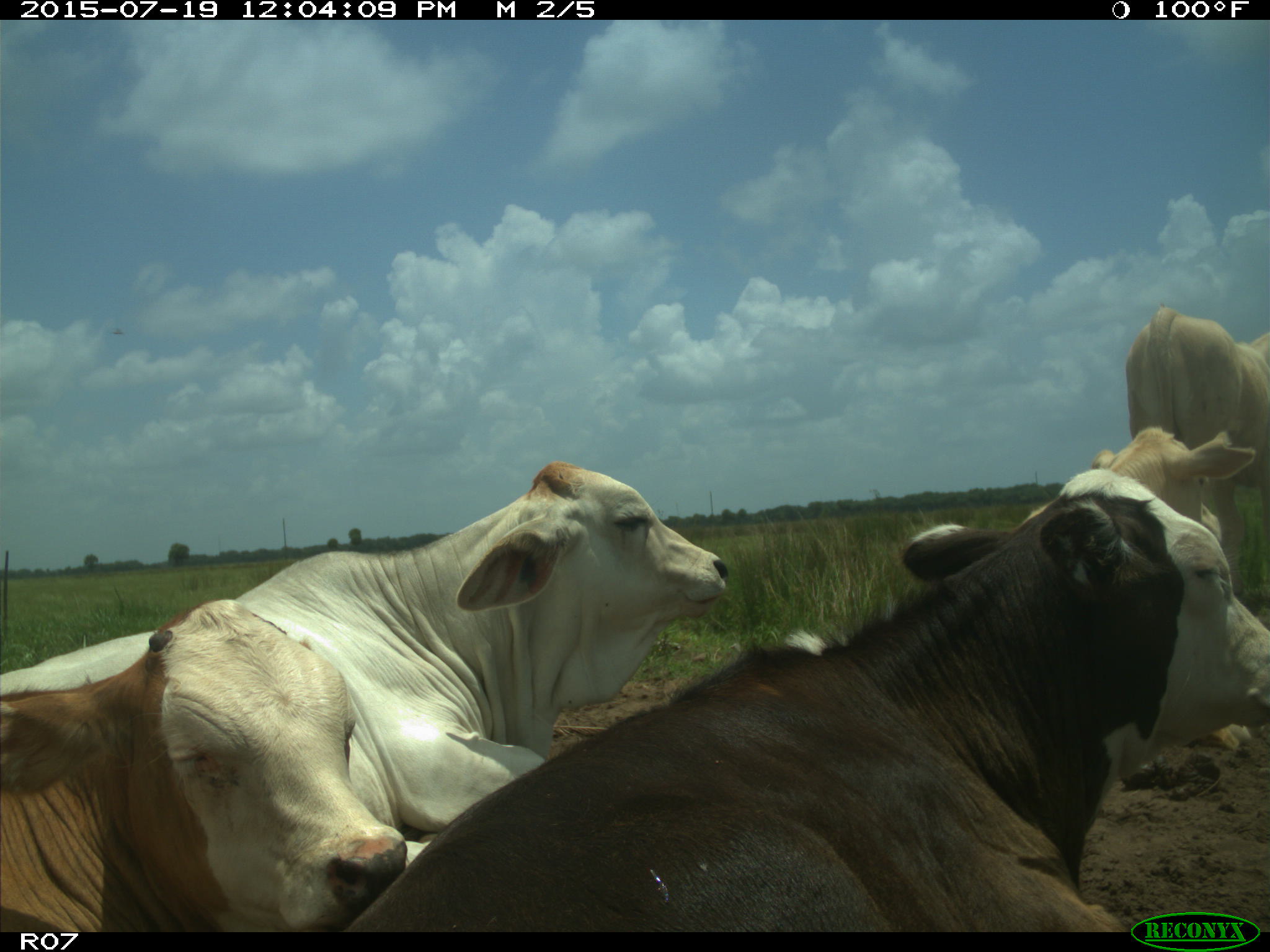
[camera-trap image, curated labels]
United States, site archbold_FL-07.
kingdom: Animalia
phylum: Chordata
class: Mammalia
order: Artiodactyla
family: Bovidae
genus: Bos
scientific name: Bos taurus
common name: domestic cow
Bos taurus (domestic cow).